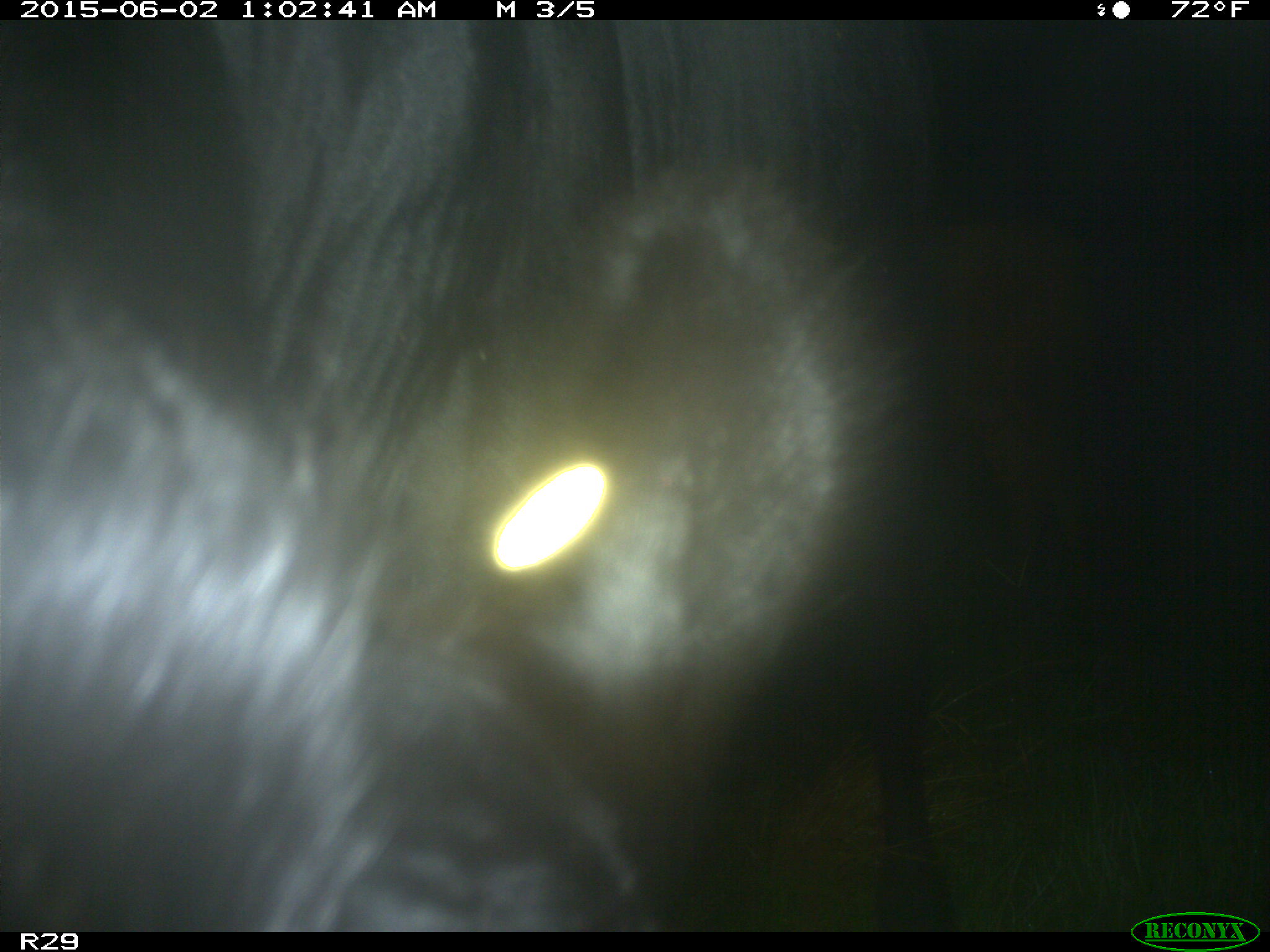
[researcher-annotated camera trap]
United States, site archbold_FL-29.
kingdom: Animalia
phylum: Chordata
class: Mammalia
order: Artiodactyla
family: Bovidae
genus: Bos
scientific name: Bos taurus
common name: domestic cow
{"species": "Bos taurus (domestic cow)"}